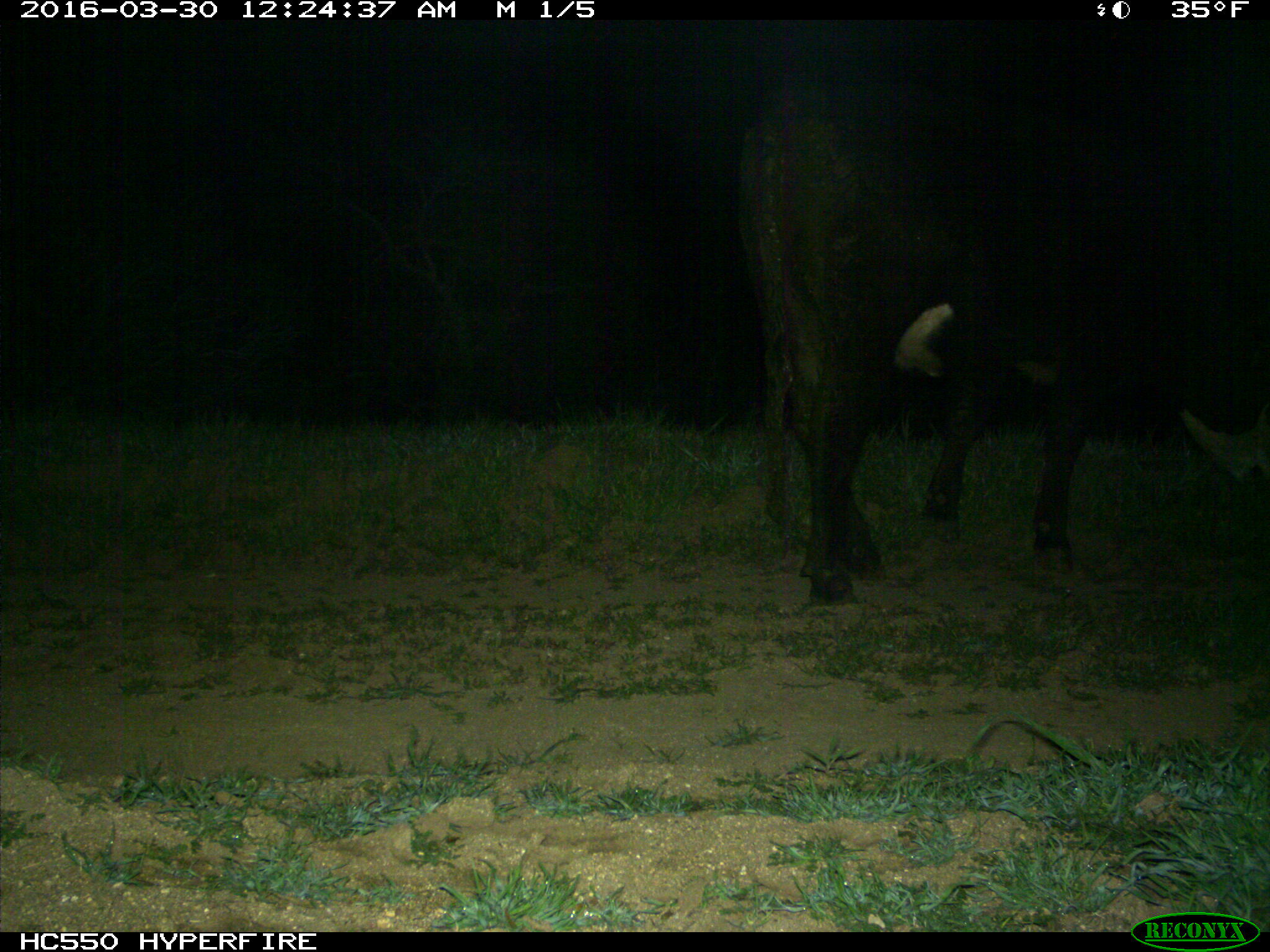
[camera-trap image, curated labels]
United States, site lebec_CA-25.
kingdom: Animalia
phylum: Chordata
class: Mammalia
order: Artiodactyla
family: Bovidae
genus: Bos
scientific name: Bos taurus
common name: domestic cow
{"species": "Bos taurus (domestic cow)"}